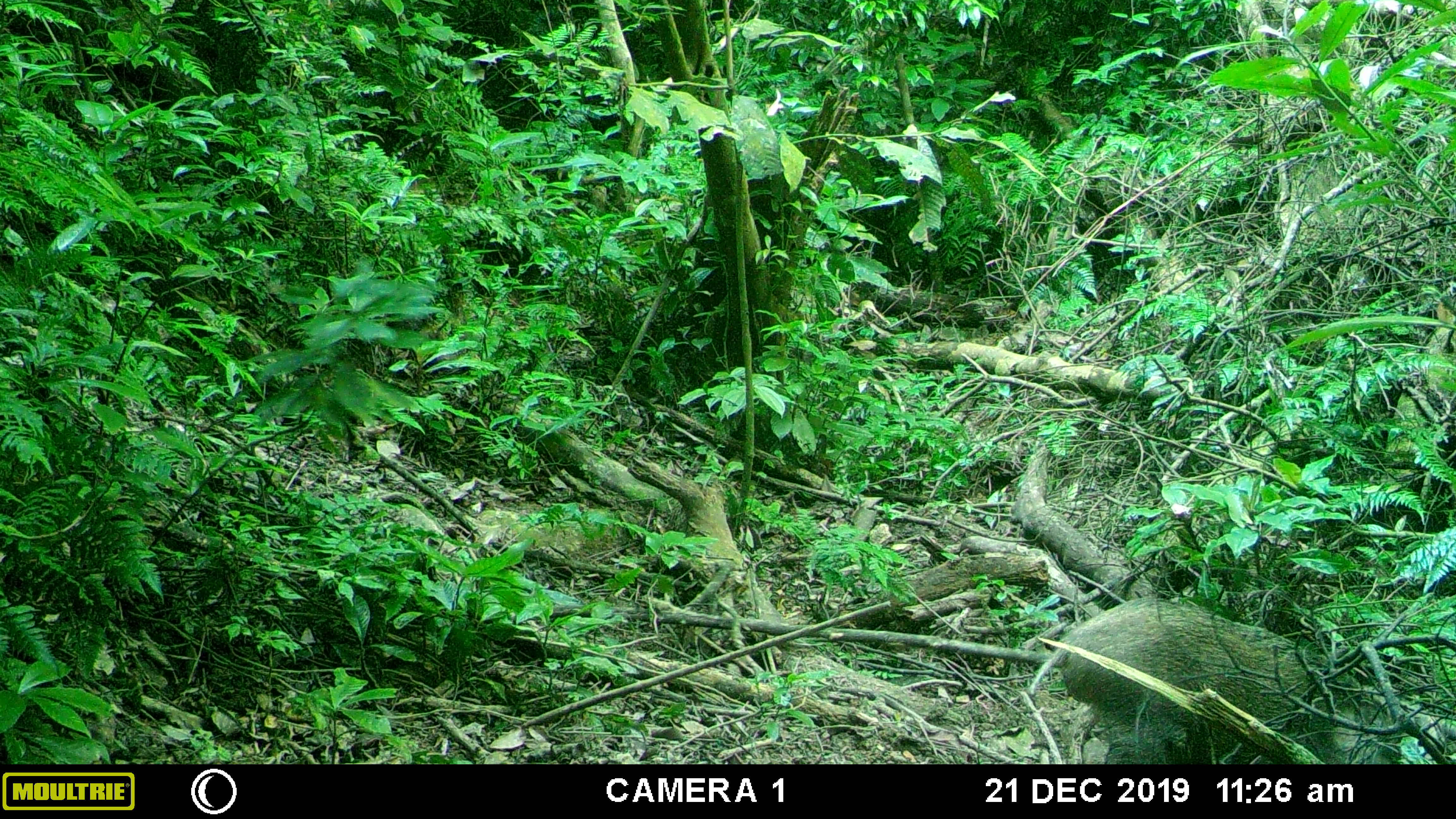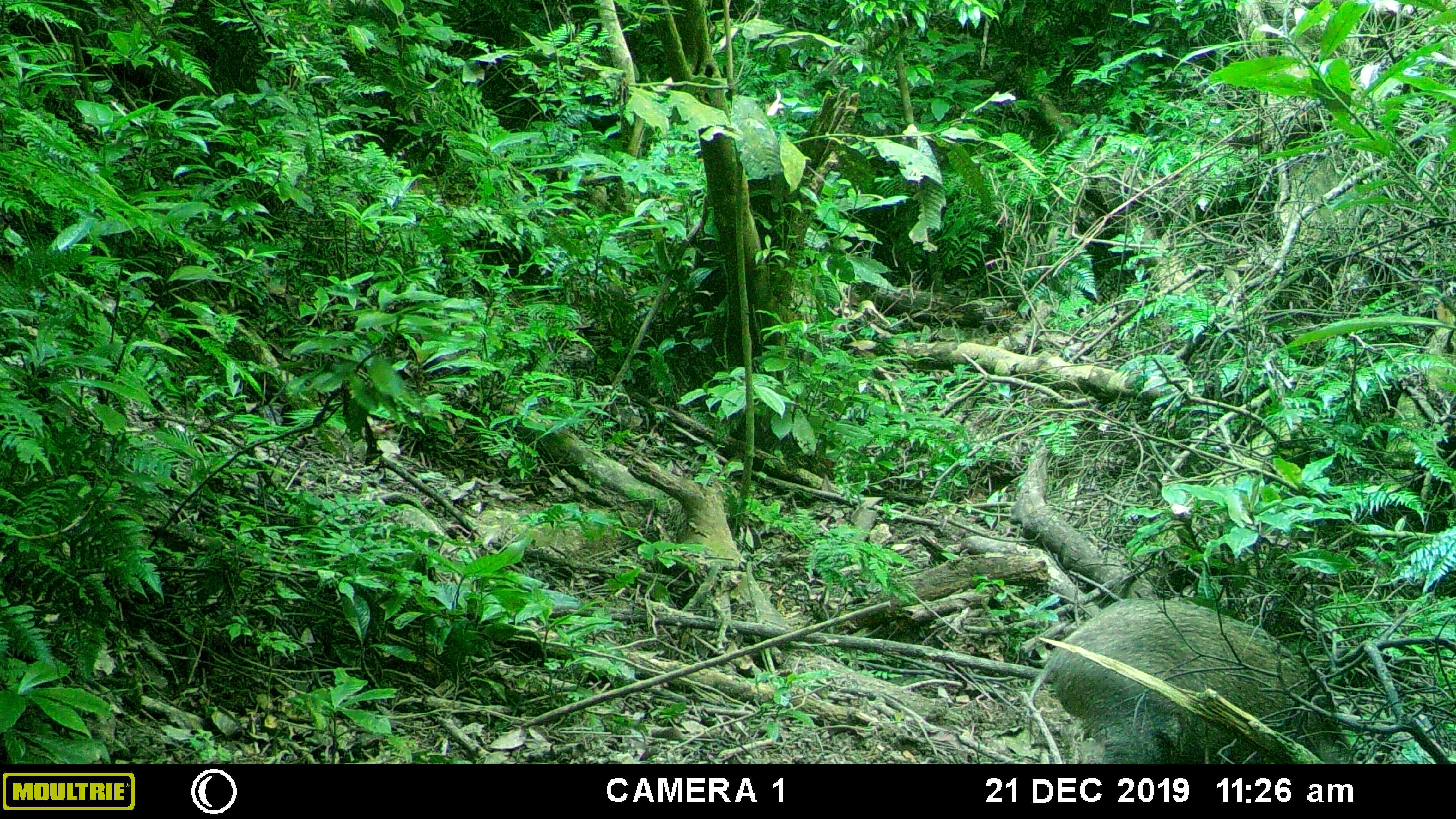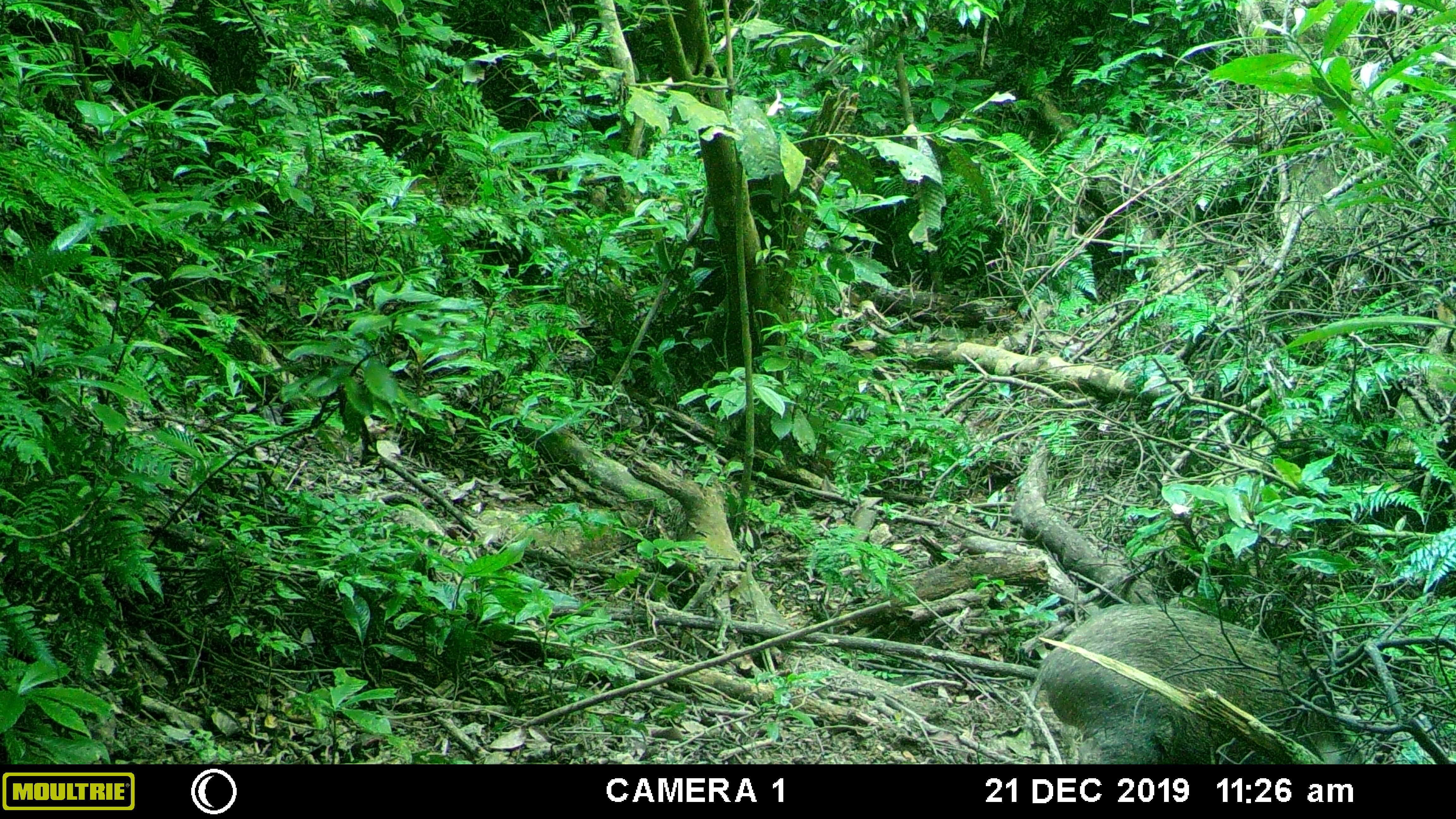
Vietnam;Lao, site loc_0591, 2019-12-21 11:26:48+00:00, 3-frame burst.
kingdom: Animalia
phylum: Chordata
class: Mammalia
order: Artiodactyla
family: Suidae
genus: Sus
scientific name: Sus scrofa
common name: eurasian wild pig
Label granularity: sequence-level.